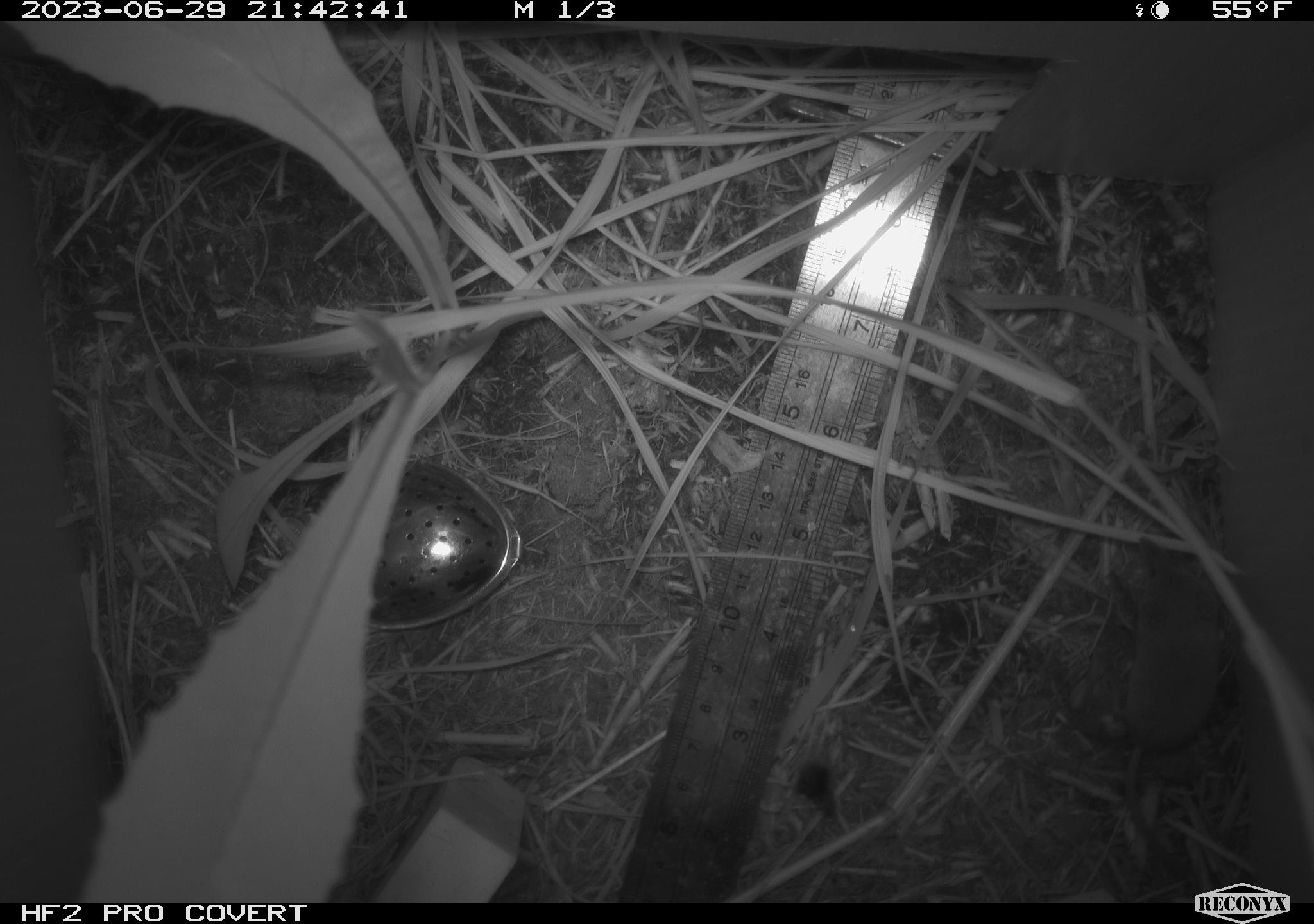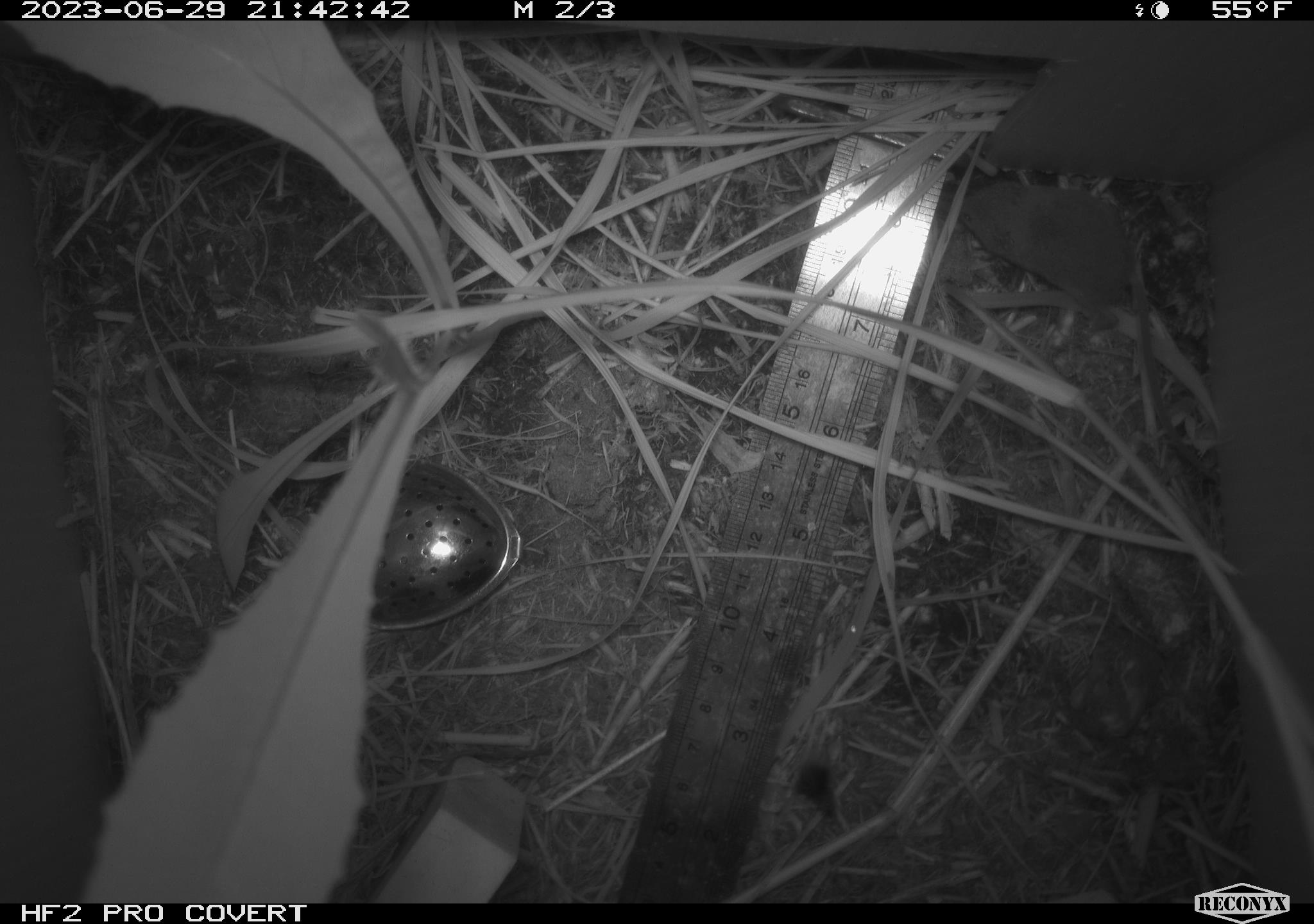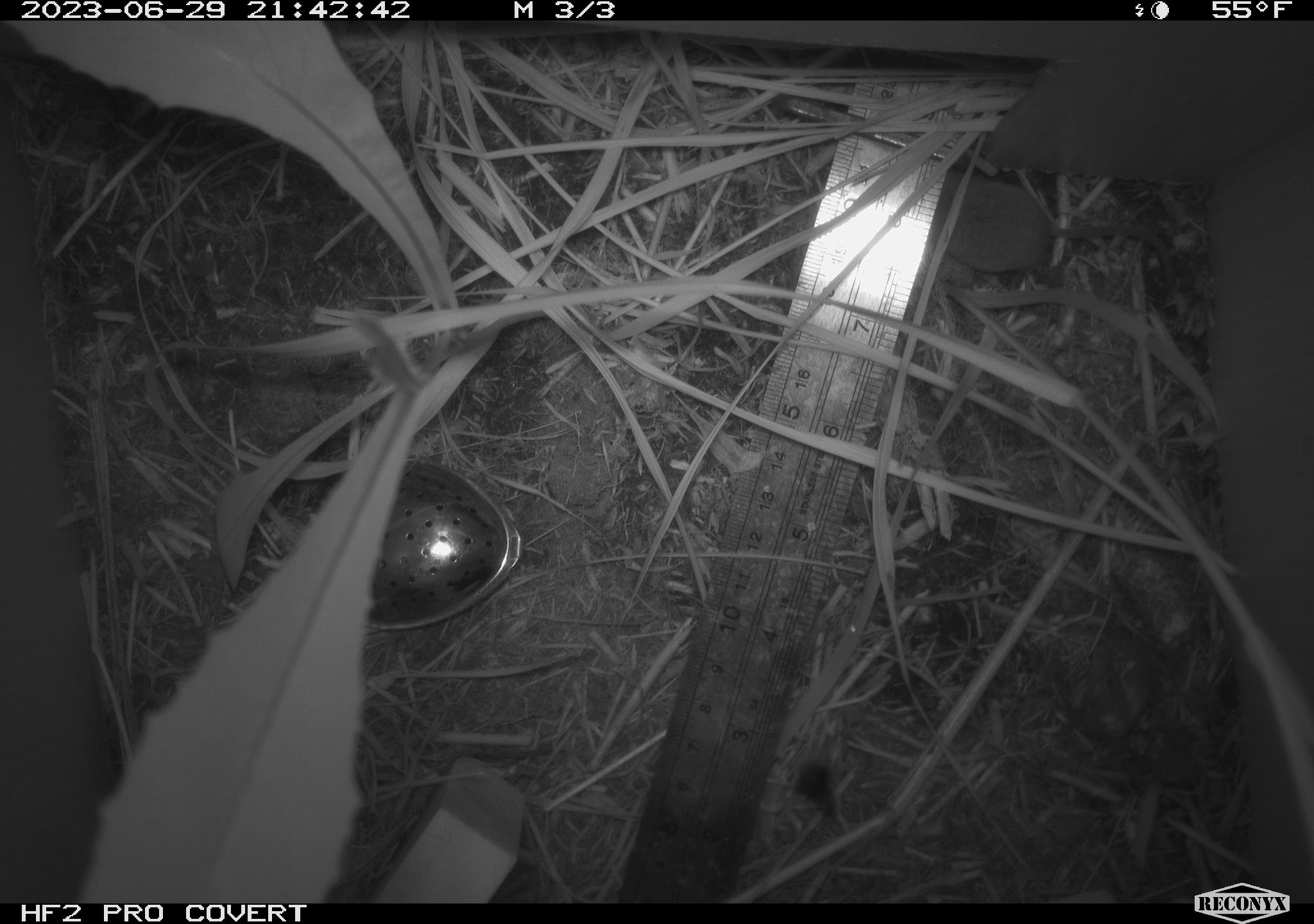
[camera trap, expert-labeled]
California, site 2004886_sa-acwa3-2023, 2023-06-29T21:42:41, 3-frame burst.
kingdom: Animalia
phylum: Chordata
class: Mammalia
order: Eulipotyphla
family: Soricidae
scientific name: Soricidae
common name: shrews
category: soricidae family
Soricidae family (shrews) (Soricidae).